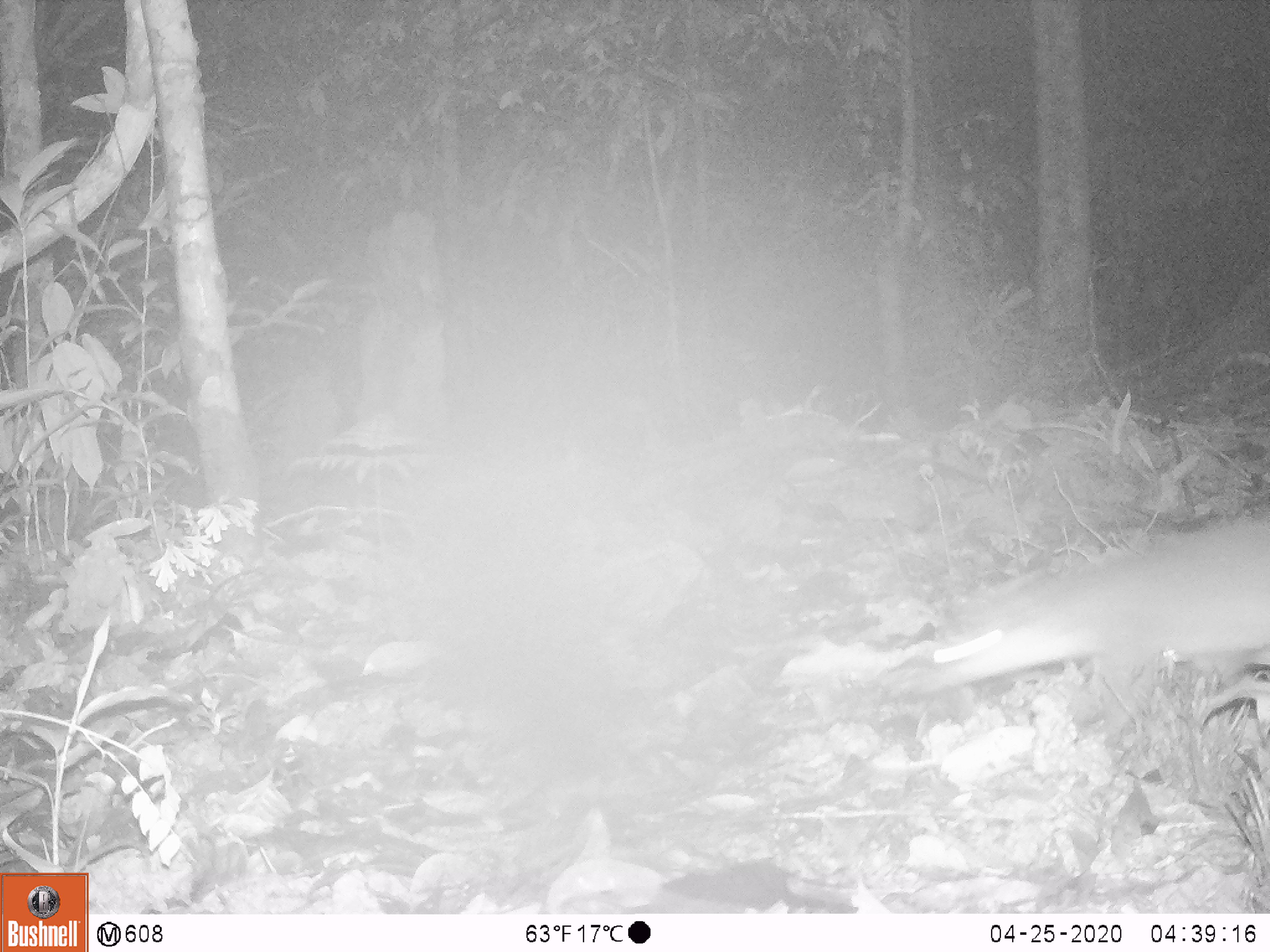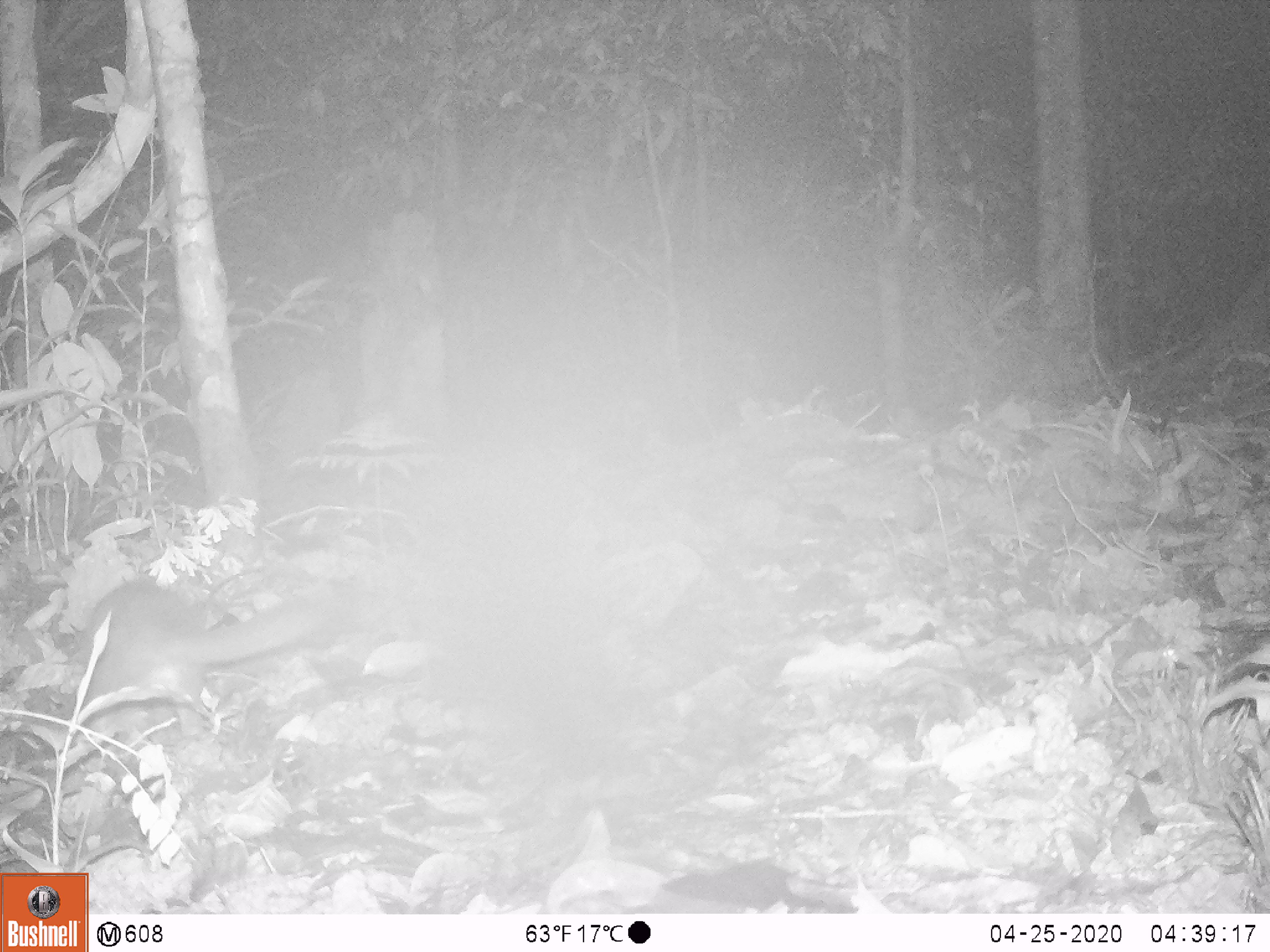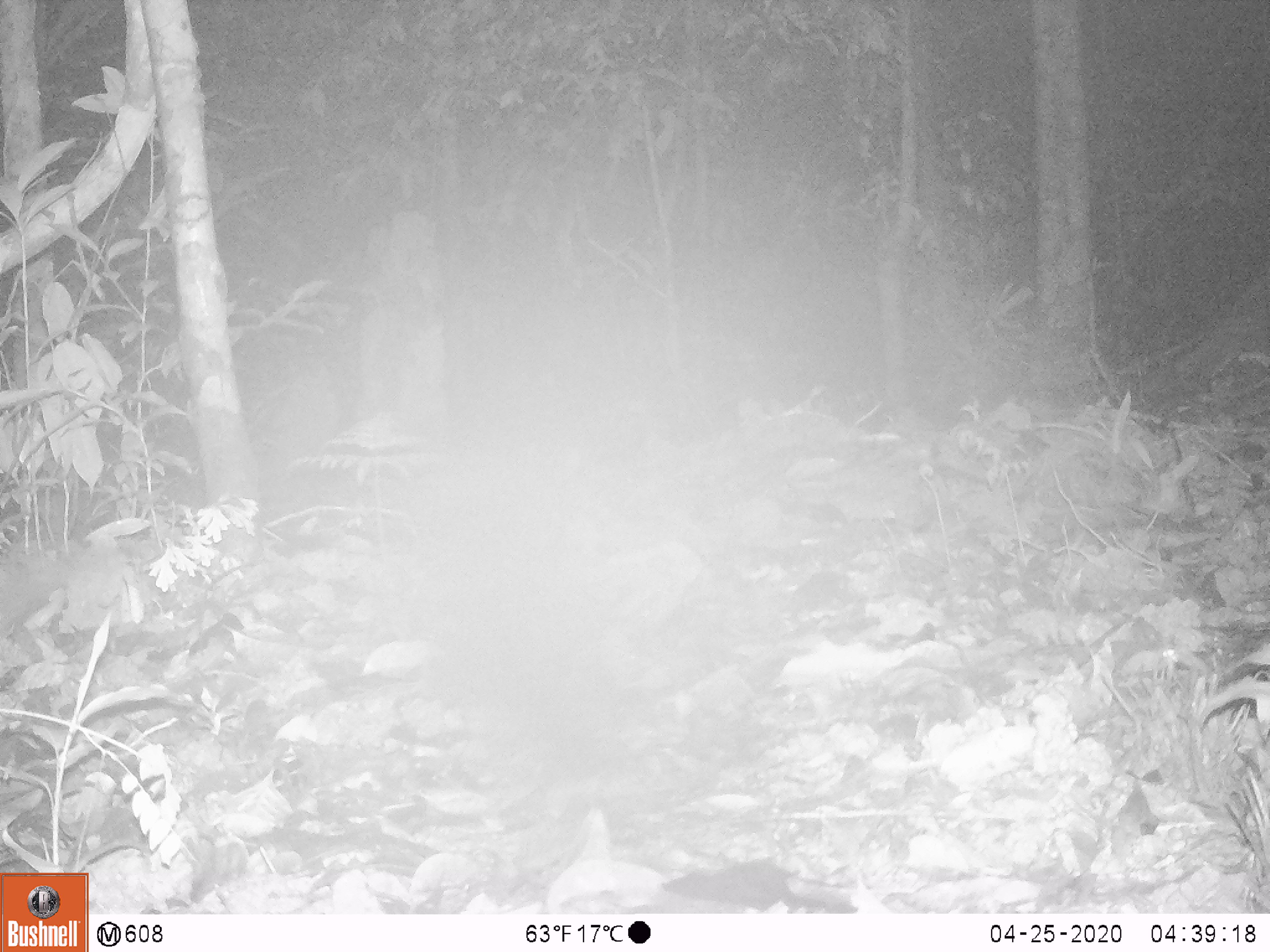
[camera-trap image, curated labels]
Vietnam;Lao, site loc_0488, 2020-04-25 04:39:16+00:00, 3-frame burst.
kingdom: Animalia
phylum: Chordata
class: Mammalia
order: Carnivora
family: Mustelidae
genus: Melogale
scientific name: Melogale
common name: ferret badger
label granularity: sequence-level